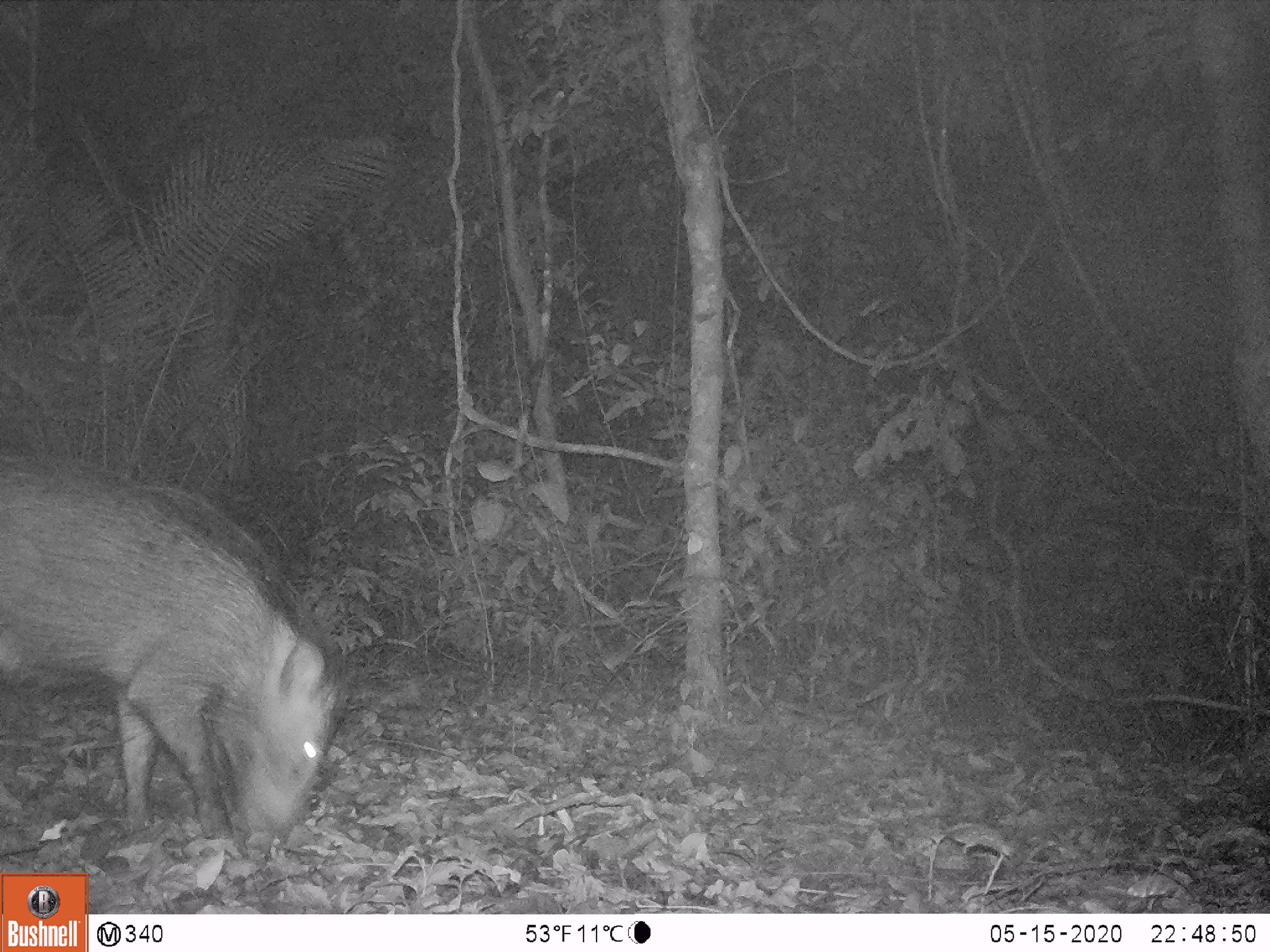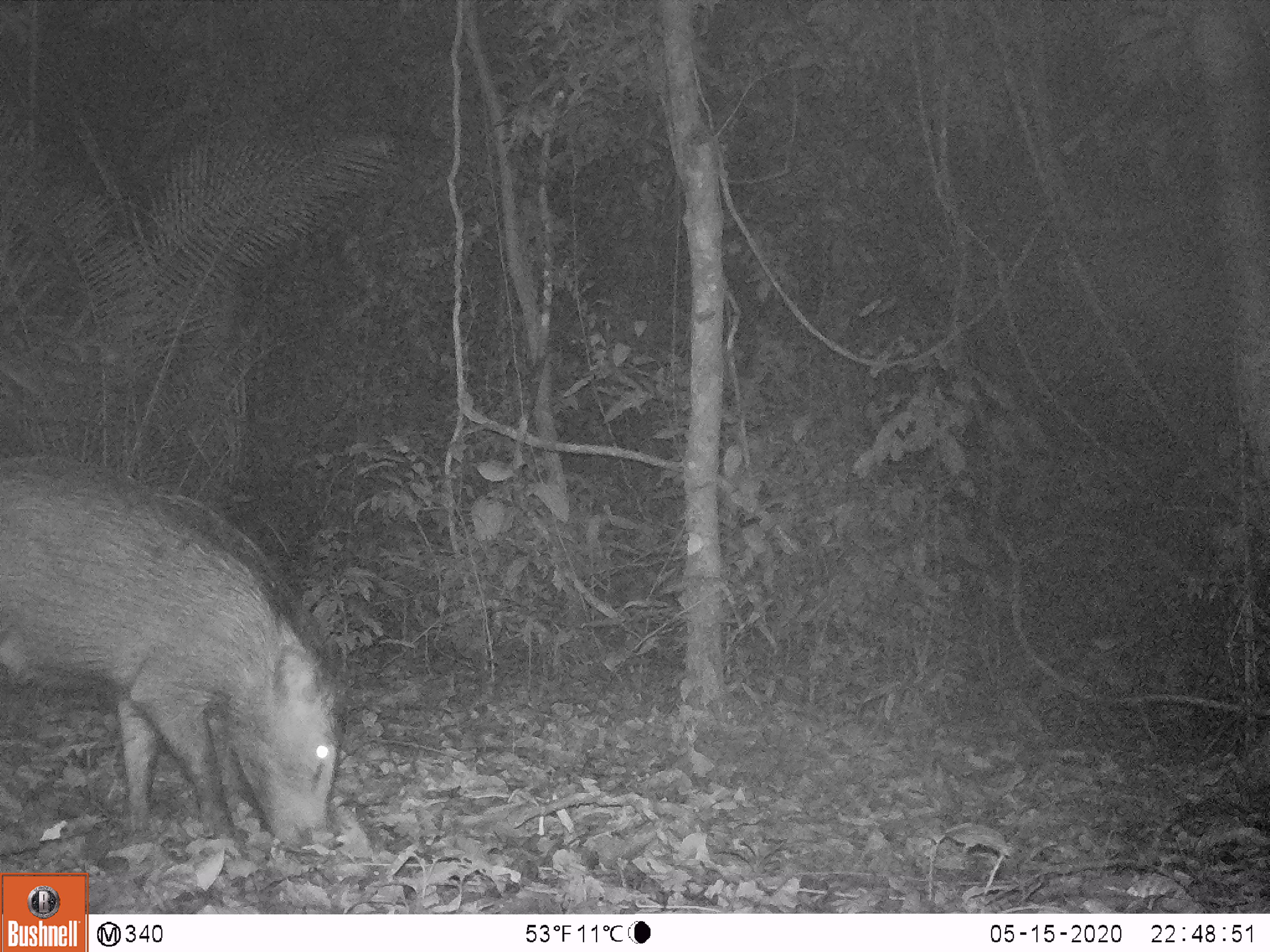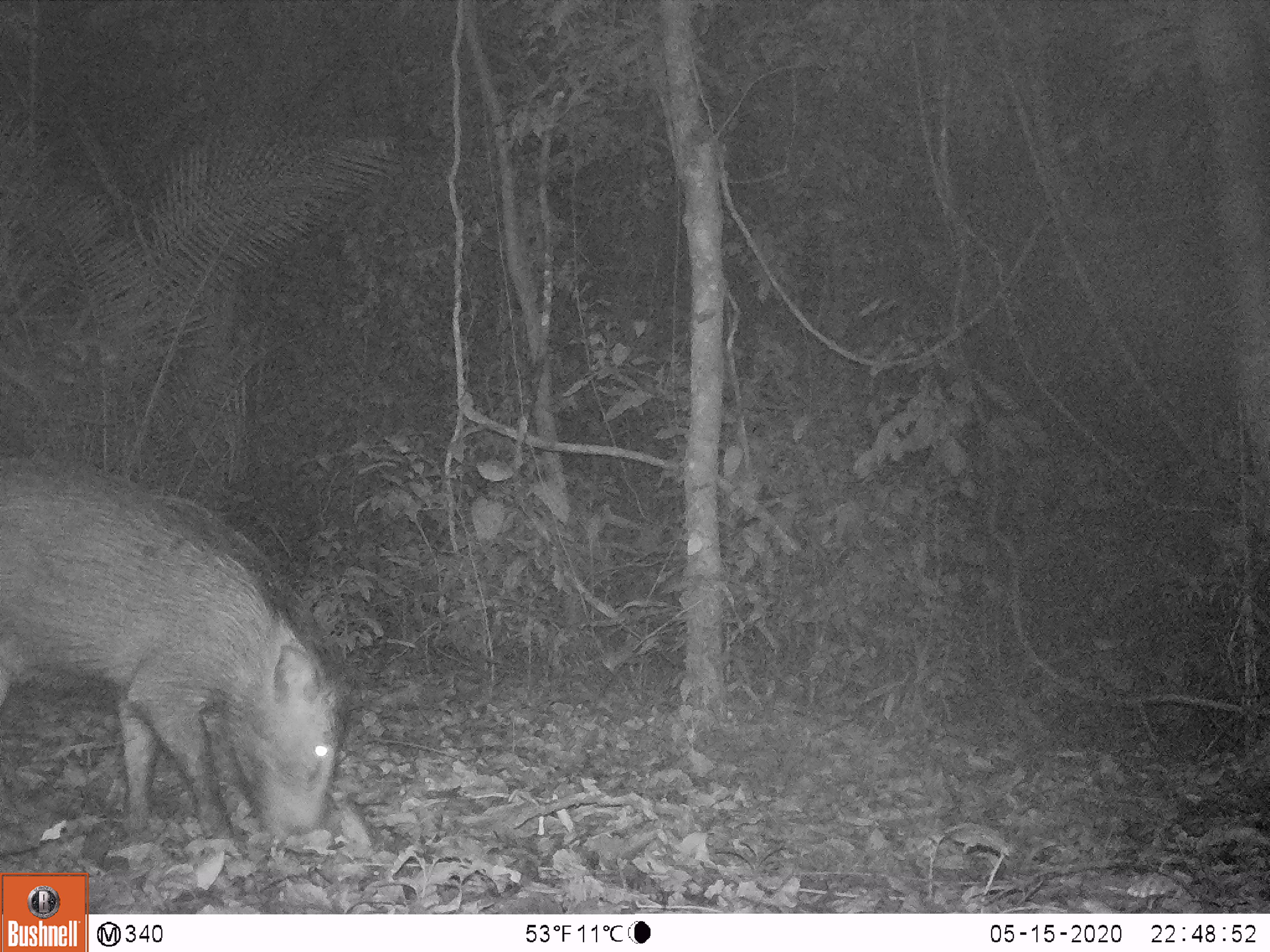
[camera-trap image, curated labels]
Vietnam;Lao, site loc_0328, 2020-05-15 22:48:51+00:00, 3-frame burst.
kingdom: Animalia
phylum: Chordata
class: Mammalia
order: Artiodactyla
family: Suidae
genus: Sus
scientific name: Sus scrofa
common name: eurasian wild pig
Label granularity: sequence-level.